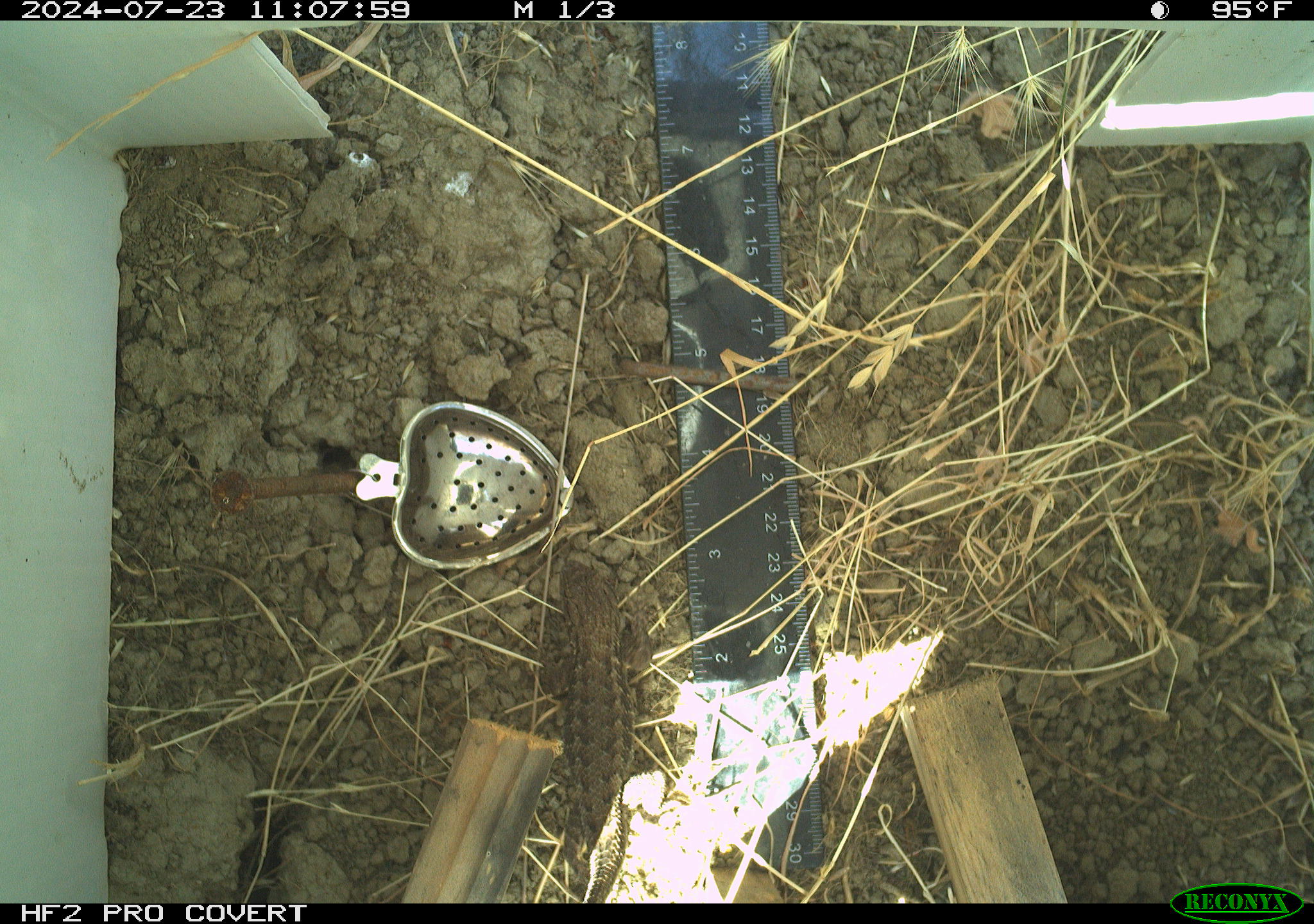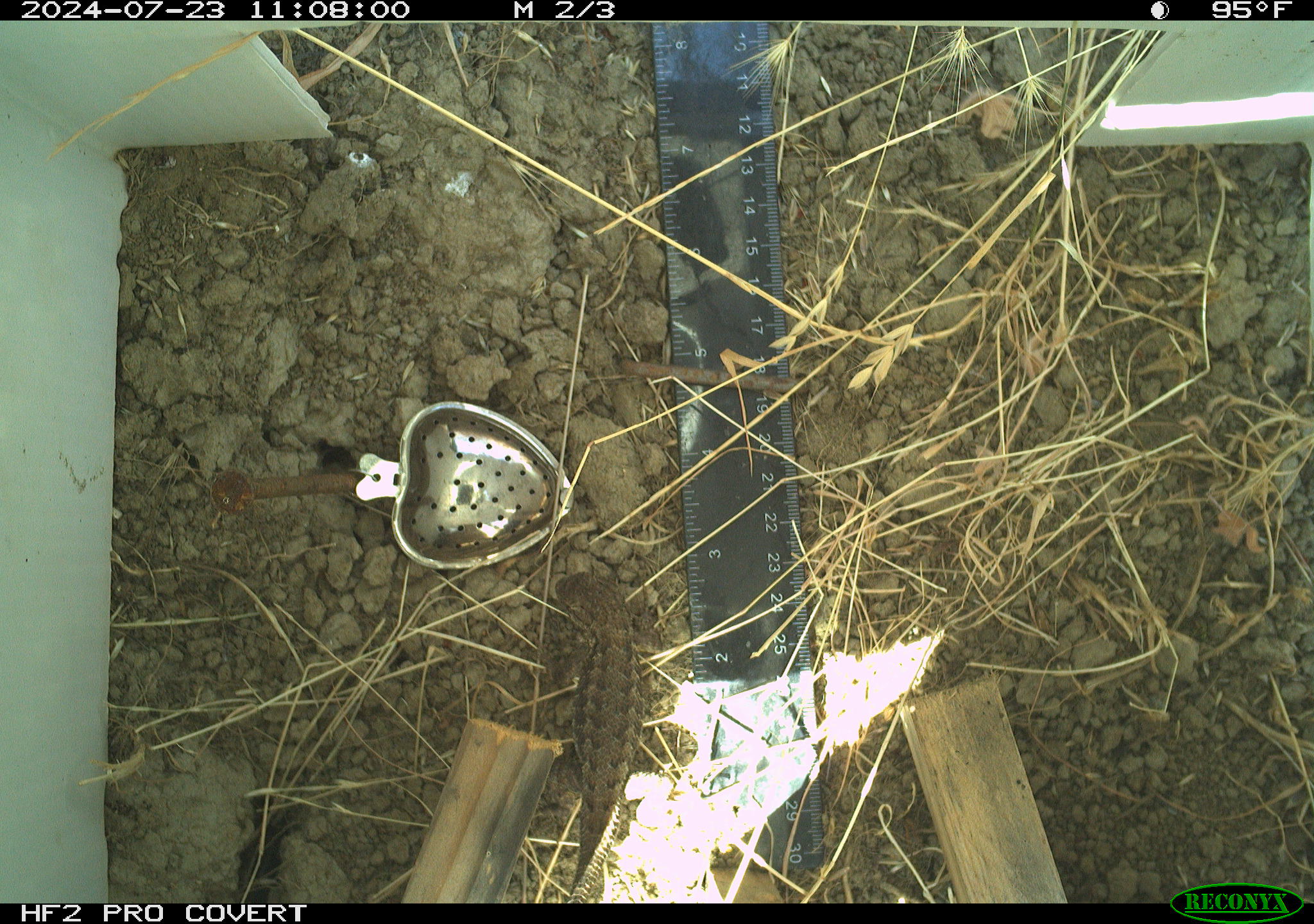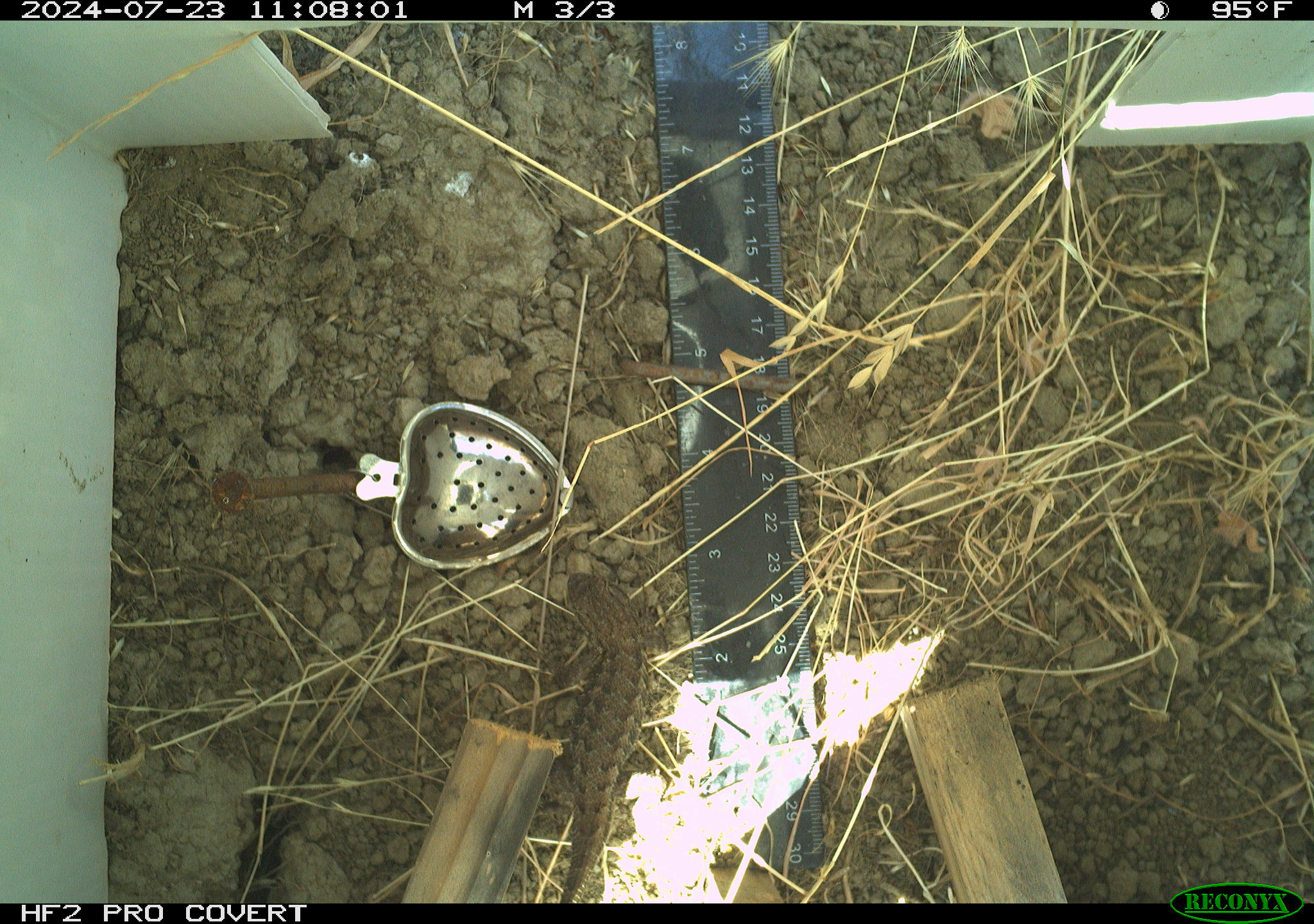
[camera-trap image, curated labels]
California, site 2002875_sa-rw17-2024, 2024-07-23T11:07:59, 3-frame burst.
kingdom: Animalia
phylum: Chordata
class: Reptilia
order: Squamata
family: Phrynosomatidae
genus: Sceloporus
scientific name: Sceloporus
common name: spiny lizards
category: sceloporus species